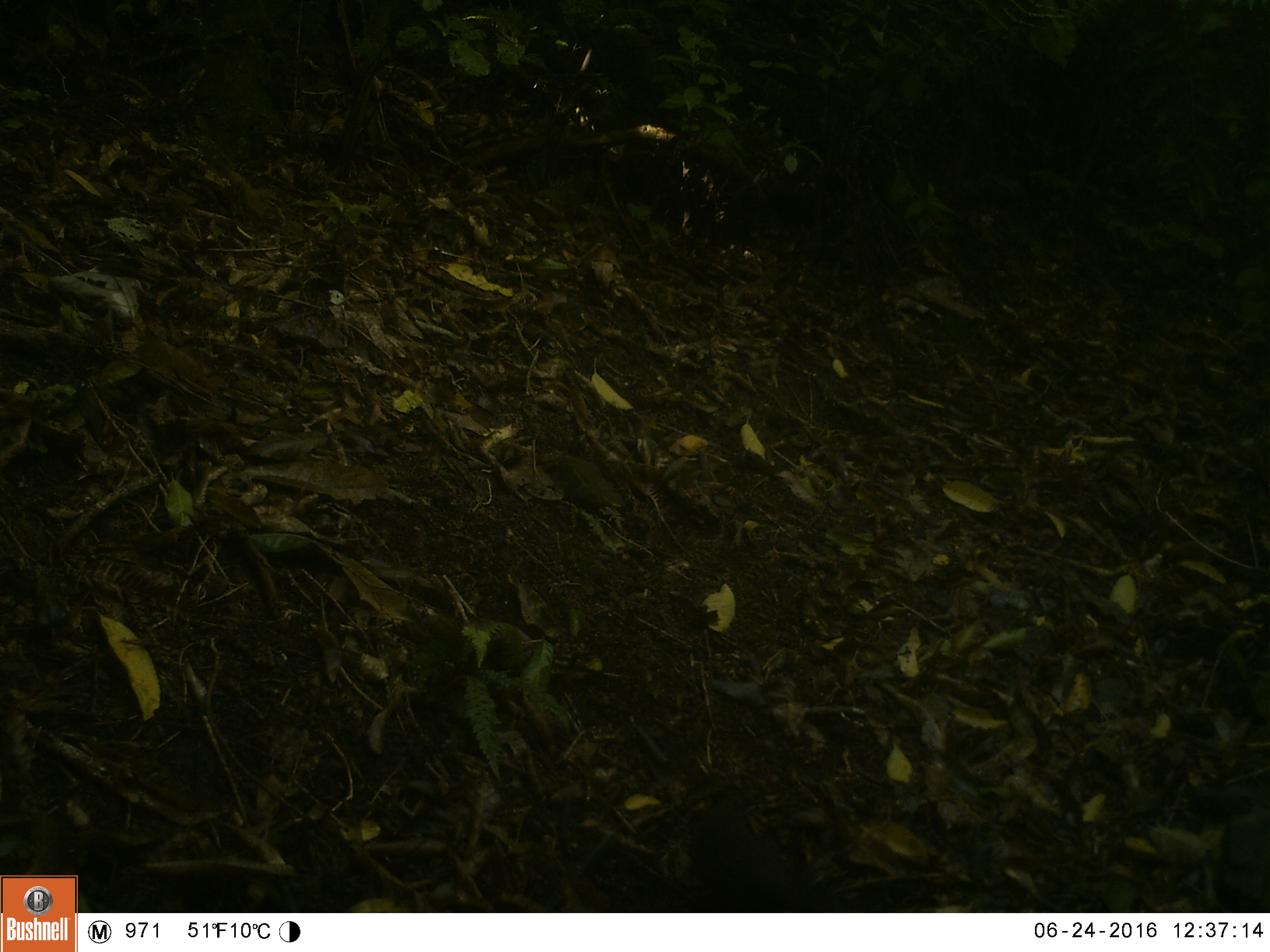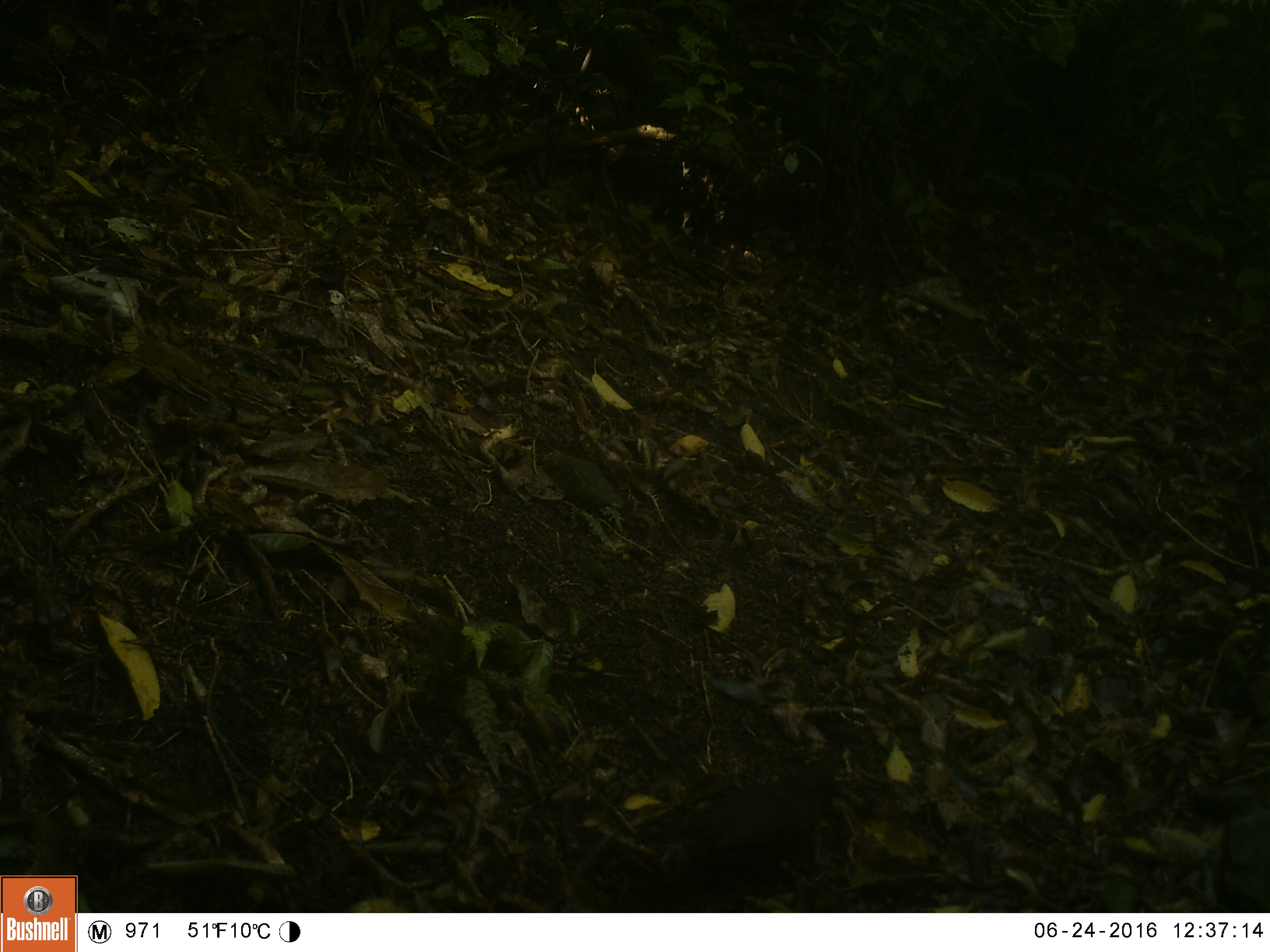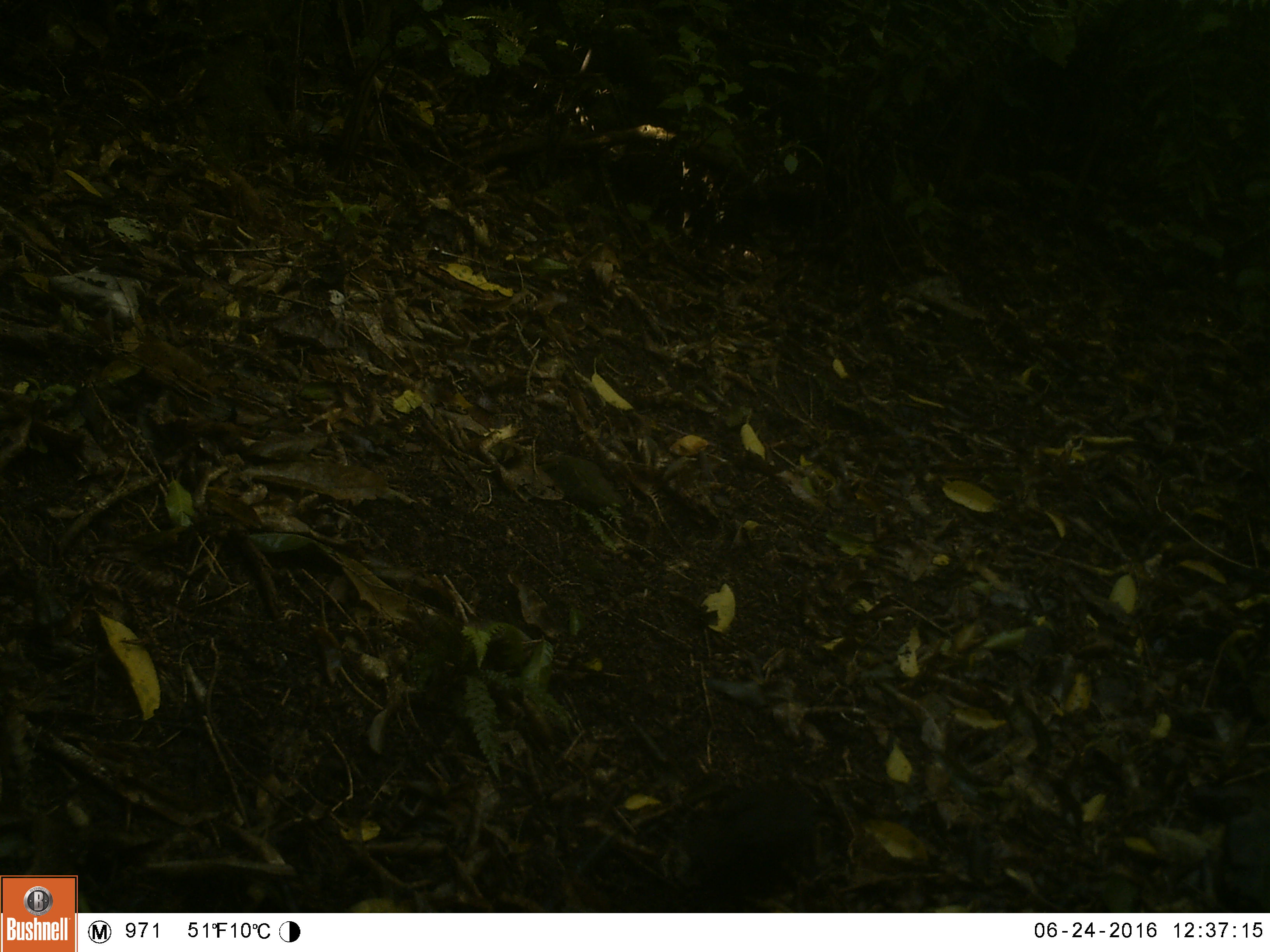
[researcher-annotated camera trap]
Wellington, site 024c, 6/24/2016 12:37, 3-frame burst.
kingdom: Animalia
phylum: Chordata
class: Aves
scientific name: Aves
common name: bird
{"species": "bird (Aves)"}